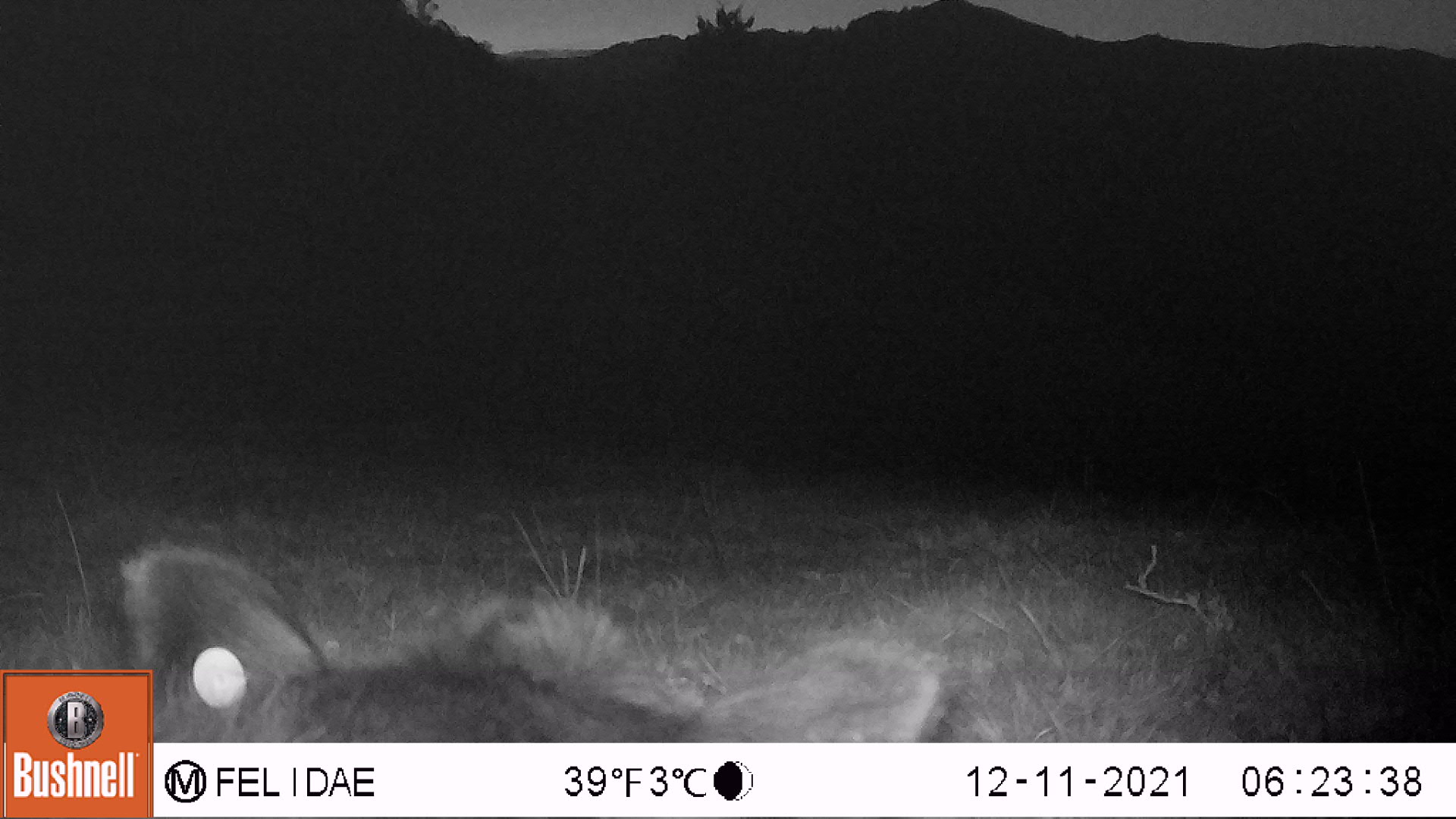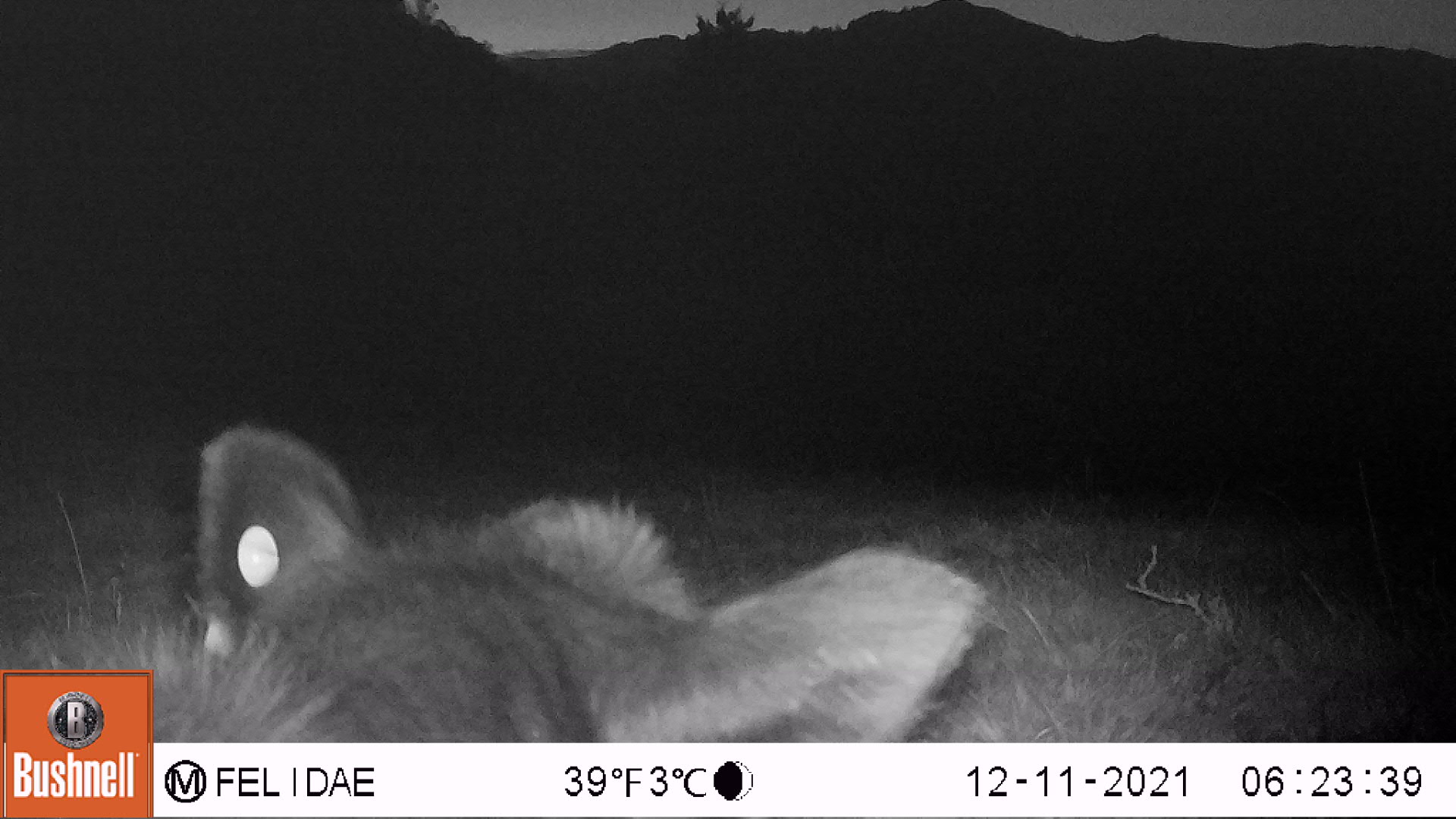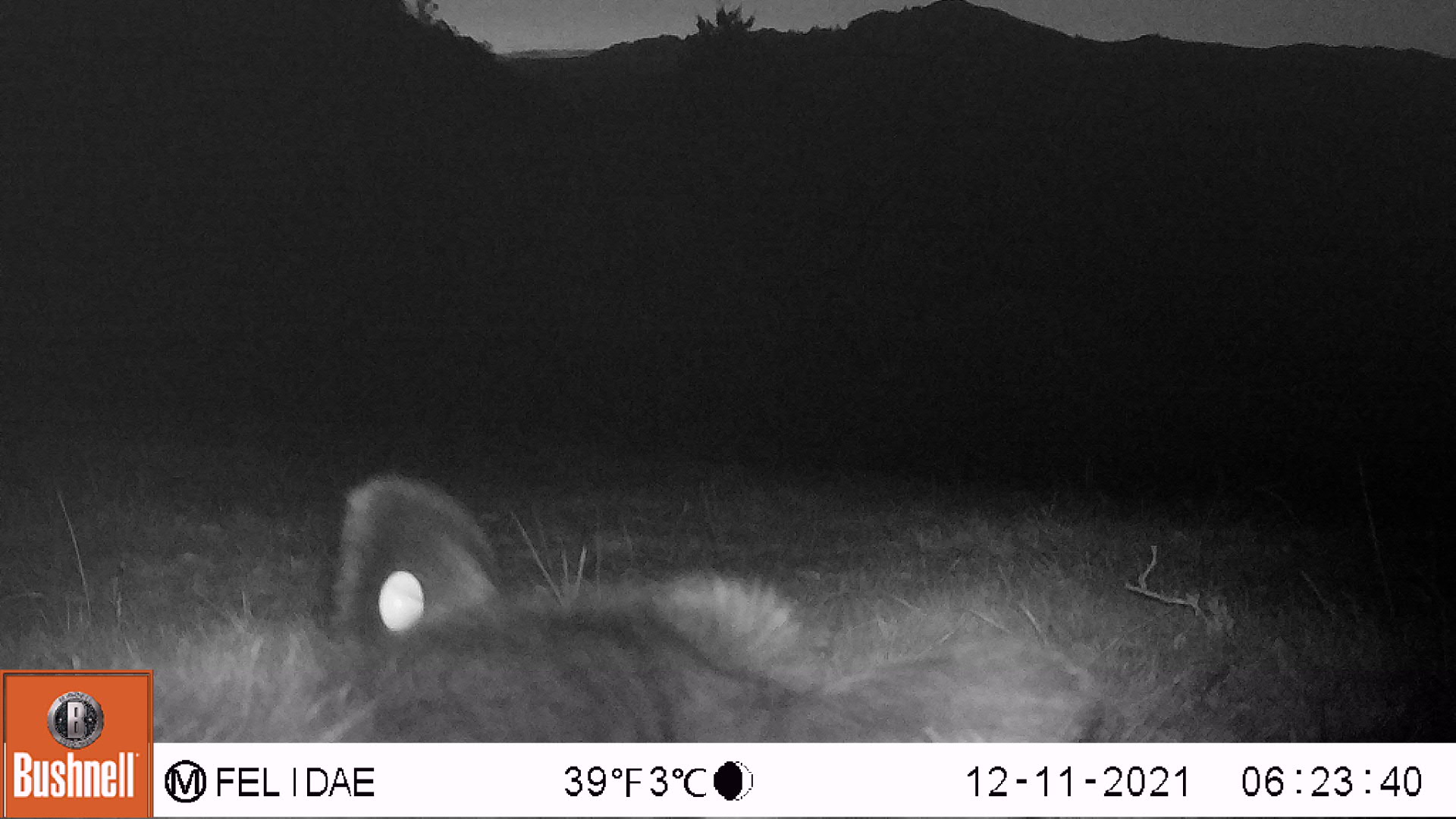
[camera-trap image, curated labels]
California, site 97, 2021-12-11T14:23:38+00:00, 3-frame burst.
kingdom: Animalia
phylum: Chordata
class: Mammalia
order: Artiodactyla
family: Bovidae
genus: Bos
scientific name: Bos taurus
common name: domestic cattle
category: cattle